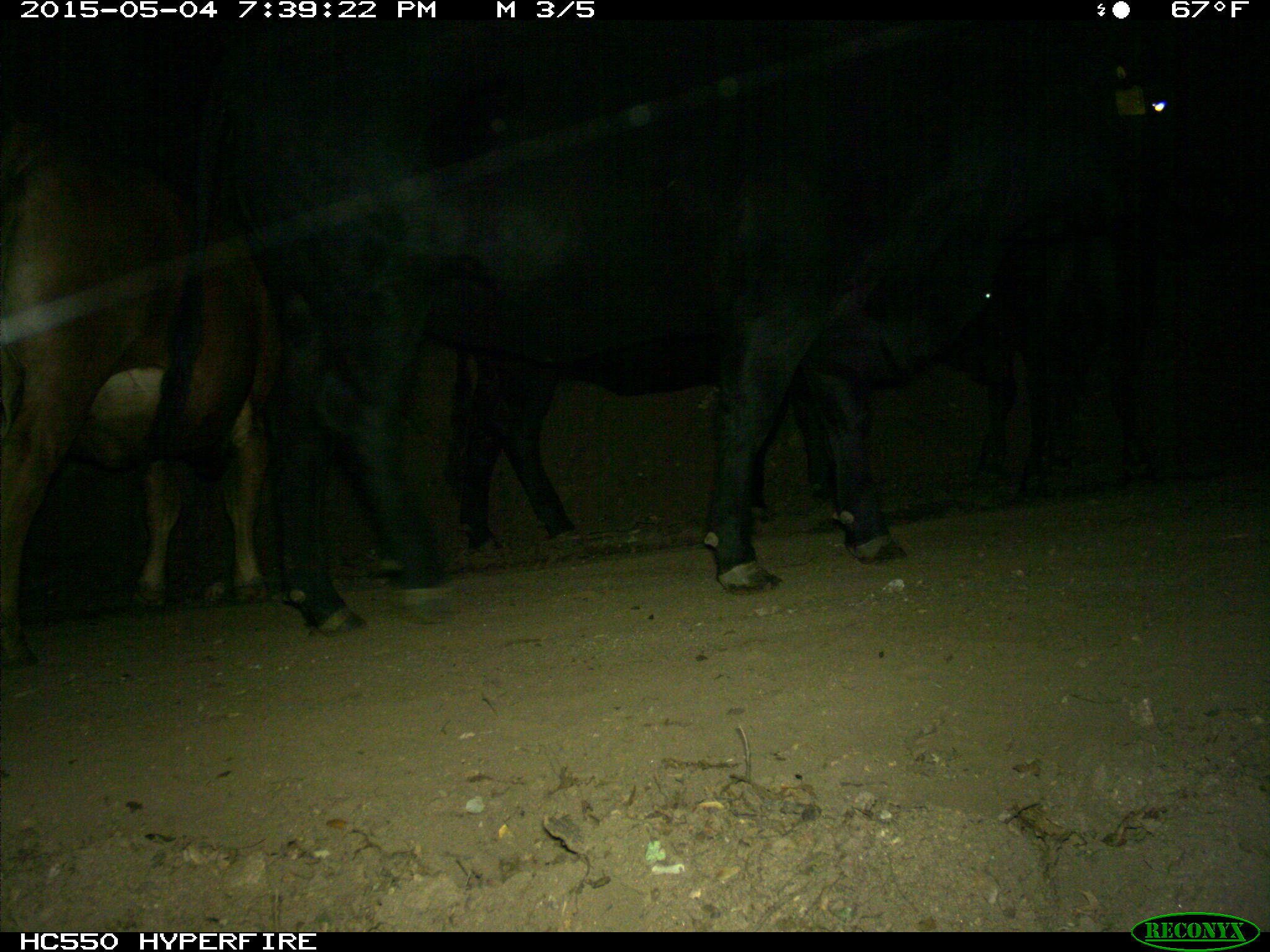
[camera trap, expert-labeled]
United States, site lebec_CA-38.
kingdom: Animalia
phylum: Chordata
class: Mammalia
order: Artiodactyla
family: Bovidae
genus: Bos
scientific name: Bos taurus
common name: domestic cow